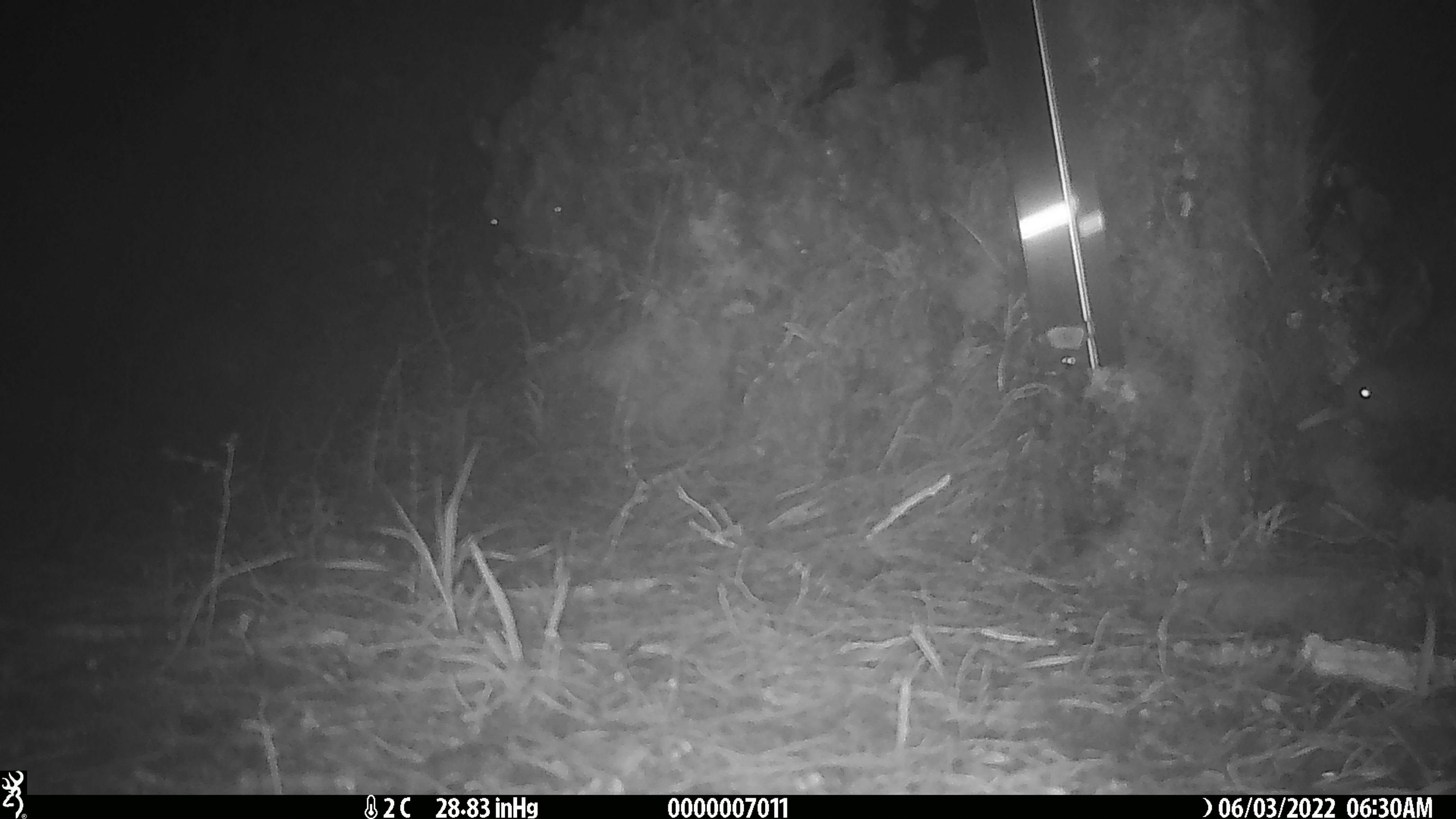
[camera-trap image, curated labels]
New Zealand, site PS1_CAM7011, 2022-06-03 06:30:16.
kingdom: Animalia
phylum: Chordata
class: Aves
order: Apterygiformes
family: Apterygidae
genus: Apteryx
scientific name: Apteryx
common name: kiwi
Kiwi (Apteryx).